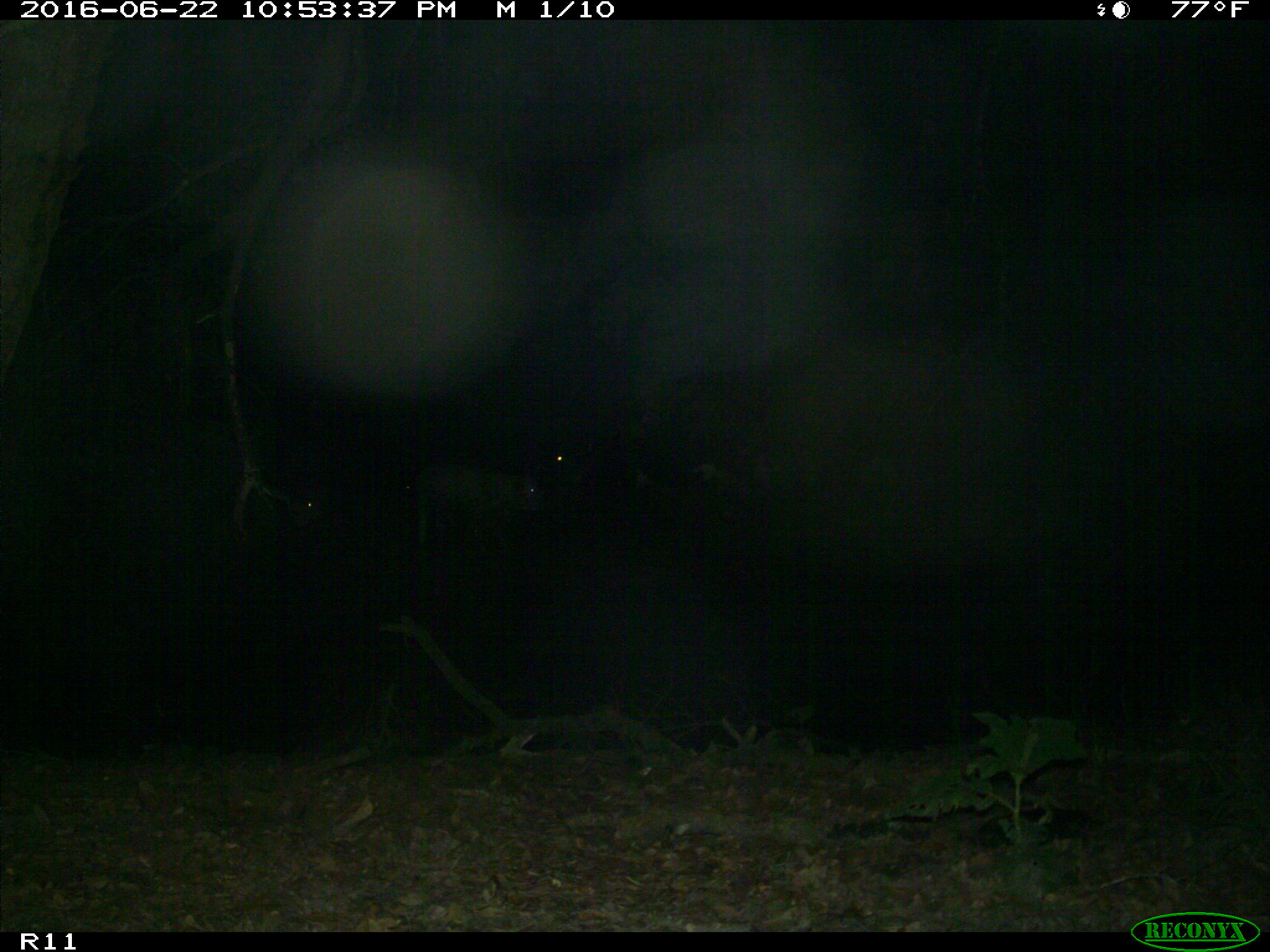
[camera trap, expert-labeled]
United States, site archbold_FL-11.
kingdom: Animalia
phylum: Chordata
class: Mammalia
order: Artiodactyla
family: Bovidae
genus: Bos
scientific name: Bos taurus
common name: domestic cow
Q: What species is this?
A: Bos taurus (domestic cow).